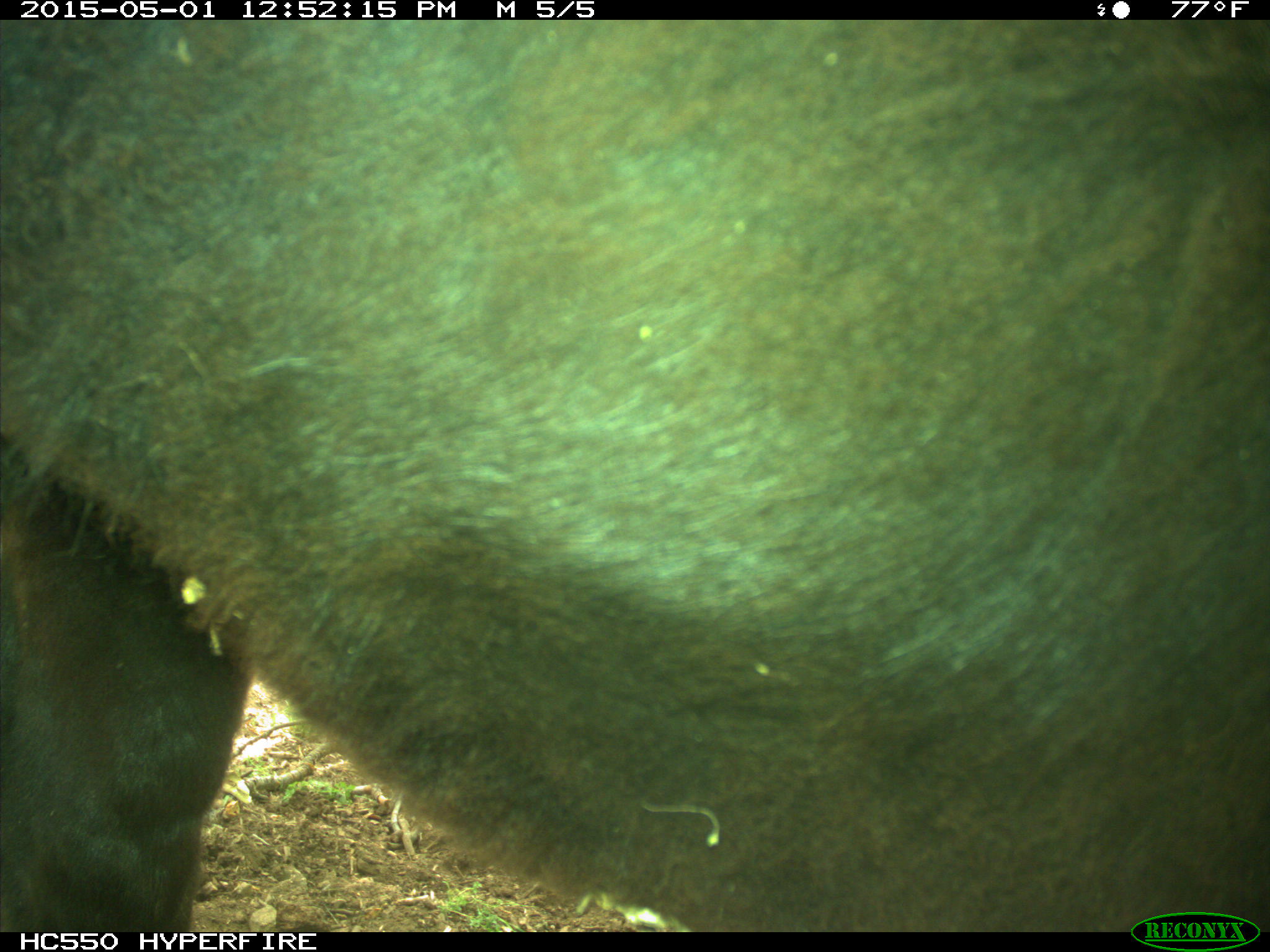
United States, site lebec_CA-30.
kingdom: Animalia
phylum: Chordata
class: Mammalia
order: Artiodactyla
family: Bovidae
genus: Bos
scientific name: Bos taurus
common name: domestic cow